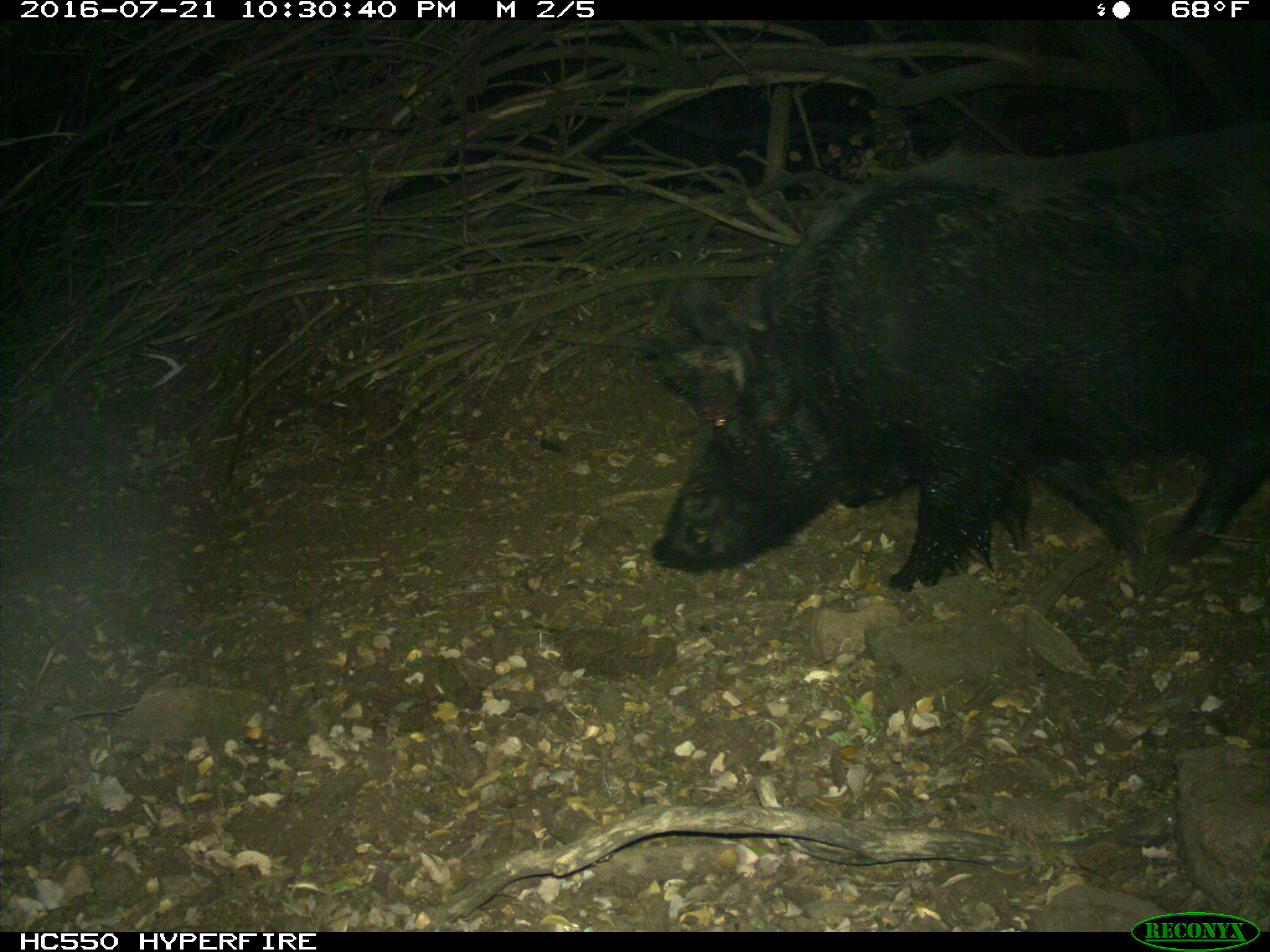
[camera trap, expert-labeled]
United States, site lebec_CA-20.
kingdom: Animalia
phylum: Chordata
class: Mammalia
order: Artiodactyla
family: Suidae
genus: Sus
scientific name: Sus scrofa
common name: wild boar